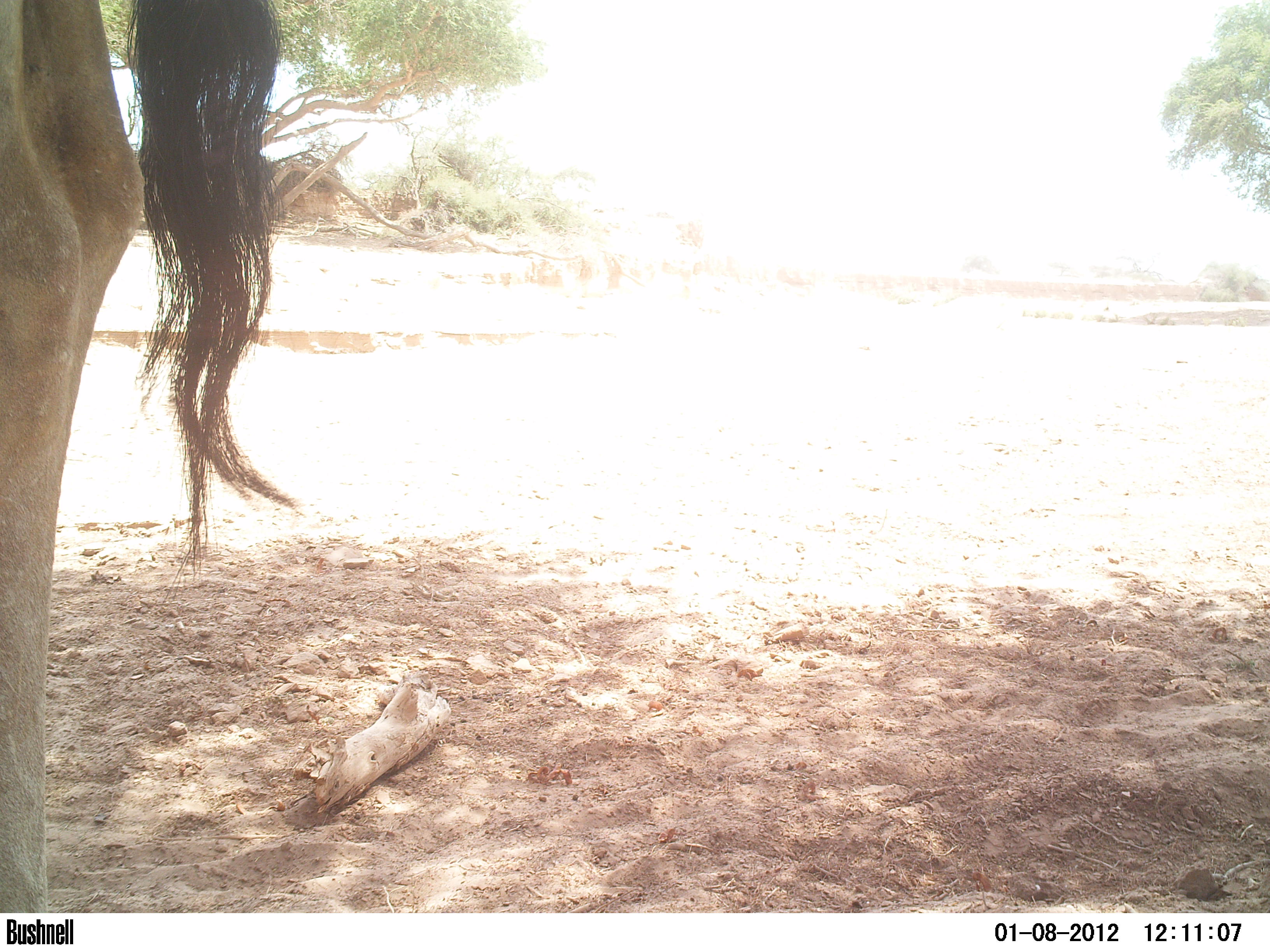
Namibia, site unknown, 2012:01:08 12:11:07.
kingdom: Animalia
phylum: Chordata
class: Mammalia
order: Artiodactyla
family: Giraffidae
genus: Giraffa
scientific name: Giraffa camelopardalis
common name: giraffe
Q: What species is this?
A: Giraffa camelopardalis (giraffe).